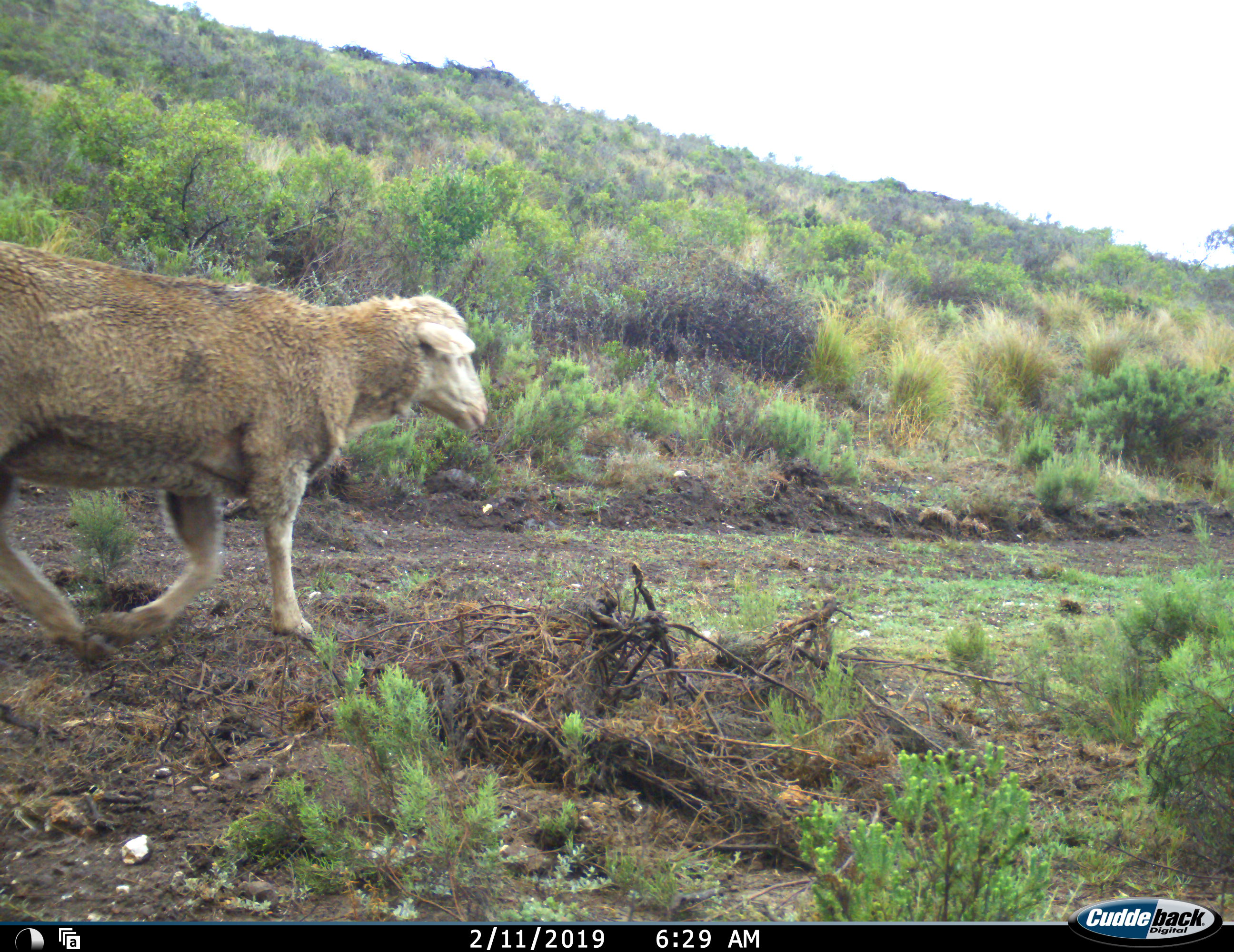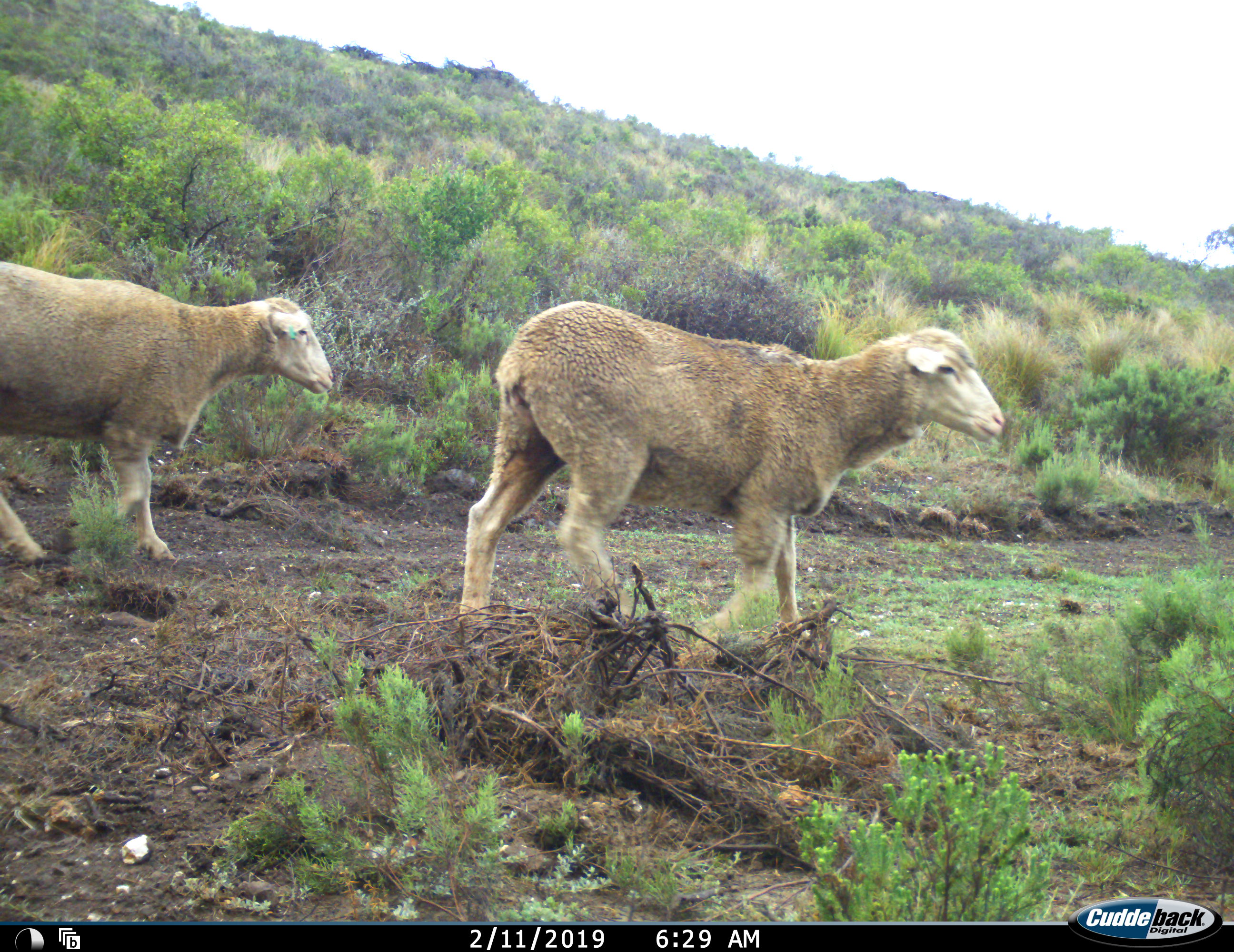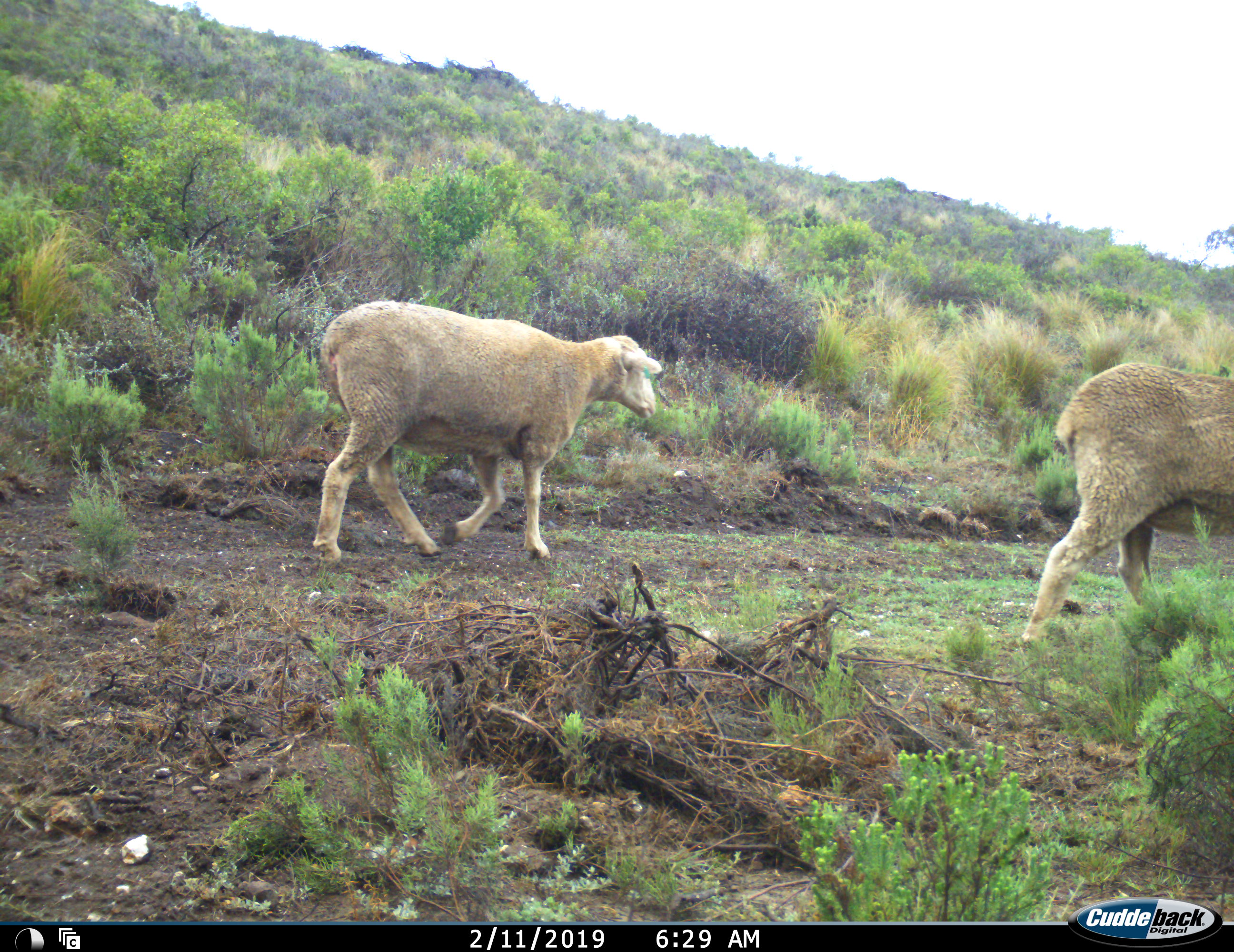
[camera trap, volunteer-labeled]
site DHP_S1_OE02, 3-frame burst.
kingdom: Animalia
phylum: Chordata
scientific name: Vertebrata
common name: domestic animal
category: domesticanimal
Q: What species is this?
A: Domesticanimal (domestic animal) (Vertebrata).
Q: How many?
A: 2.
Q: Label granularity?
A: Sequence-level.